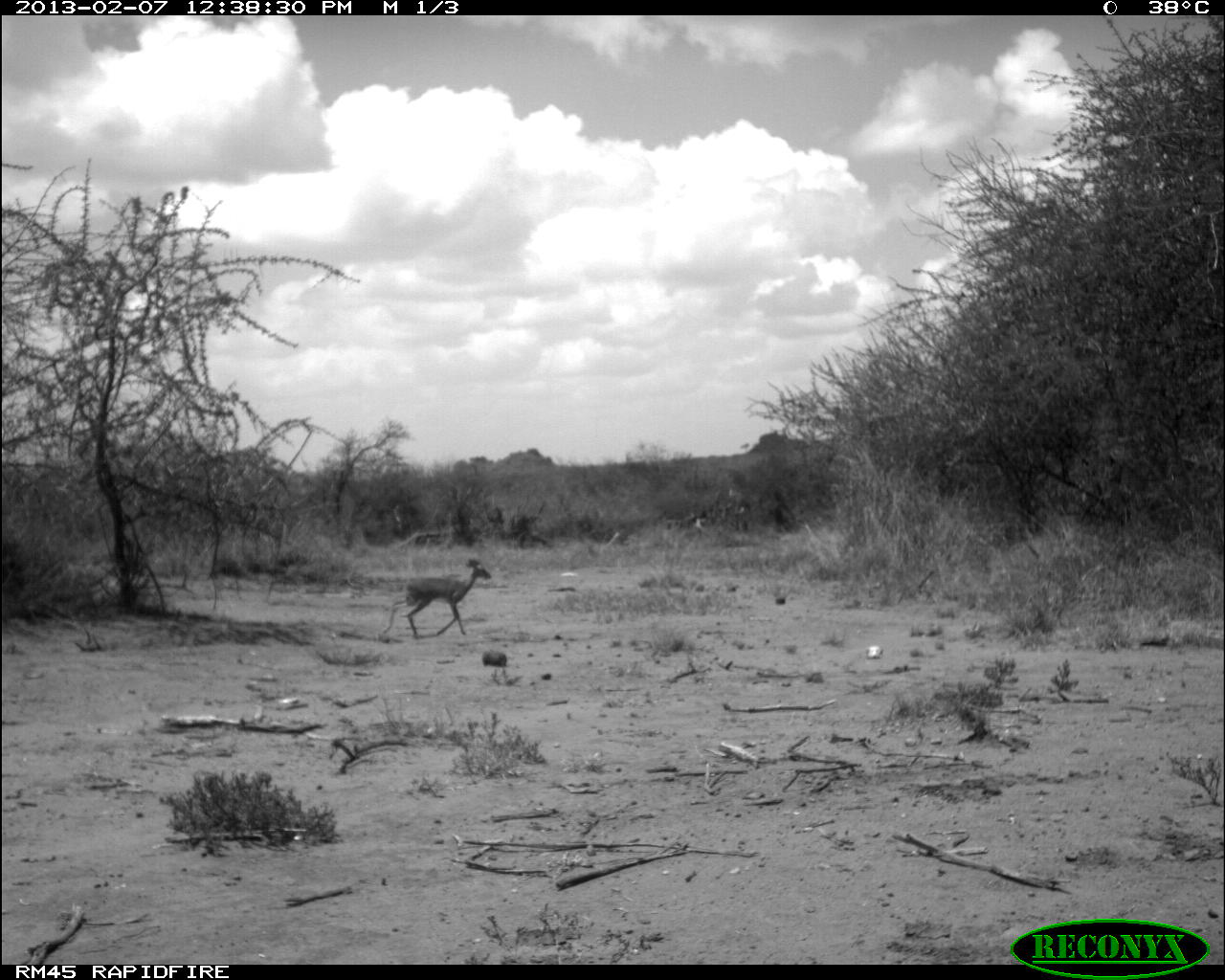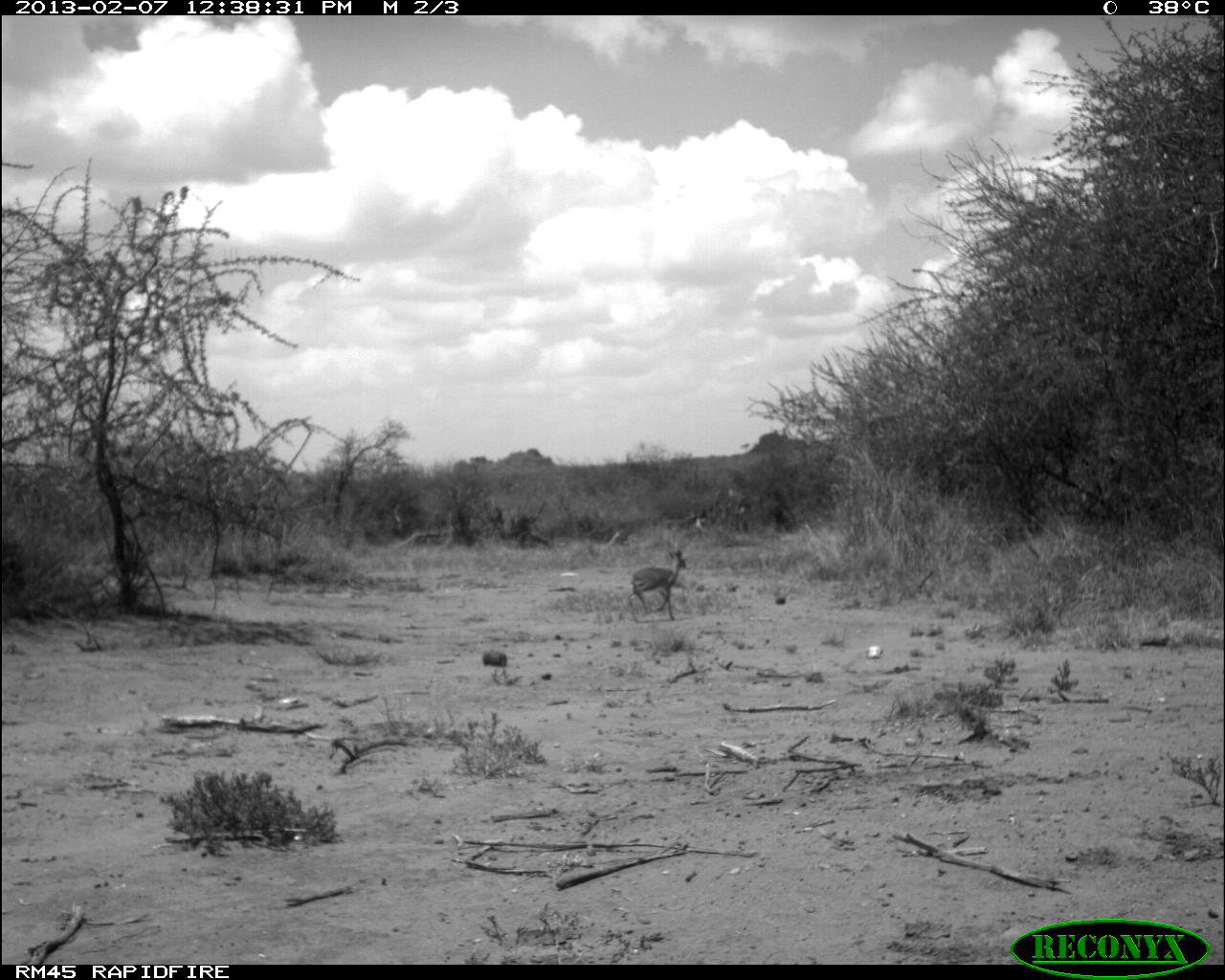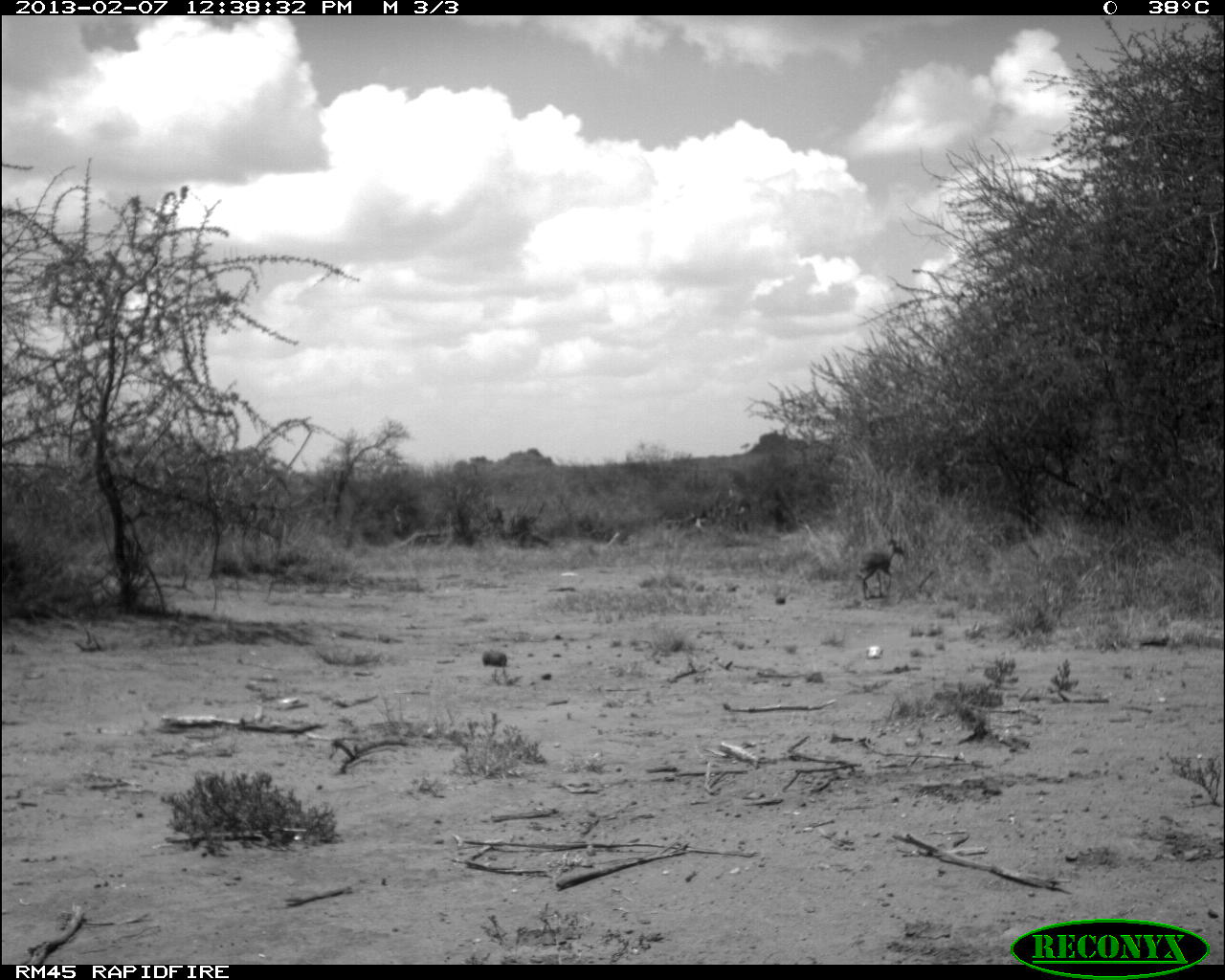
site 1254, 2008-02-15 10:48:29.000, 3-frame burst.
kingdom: Animalia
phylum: Chordata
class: Mammalia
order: Artiodactyla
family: Bovidae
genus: Aepyceros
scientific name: Aepyceros melampus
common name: impala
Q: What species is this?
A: Aepyceros melampus (impala).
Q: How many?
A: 2.